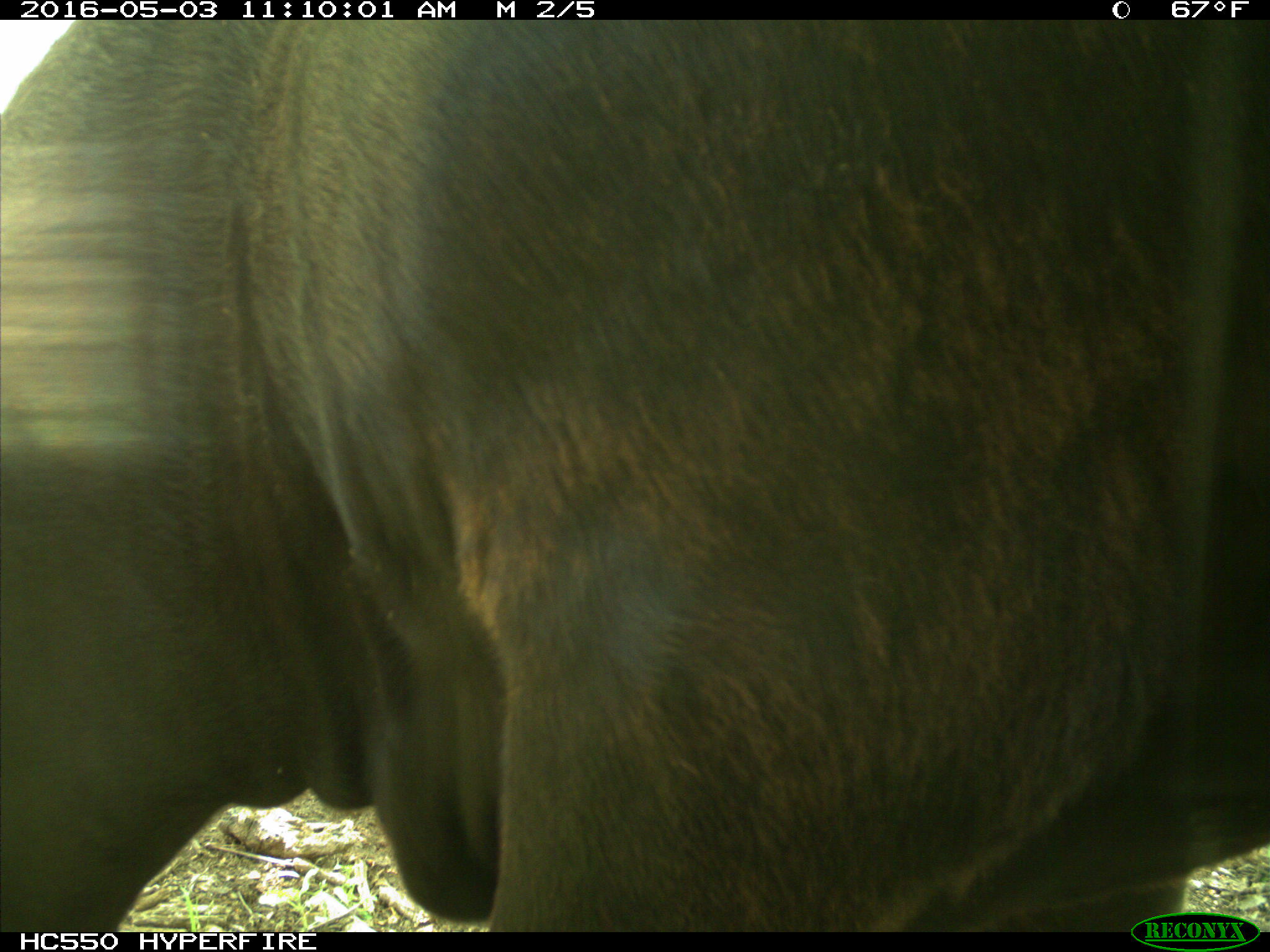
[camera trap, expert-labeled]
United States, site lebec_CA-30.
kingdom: Animalia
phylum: Chordata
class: Mammalia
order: Artiodactyla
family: Bovidae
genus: Bos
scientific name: Bos taurus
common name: domestic cow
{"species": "Bos taurus (domestic cow)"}